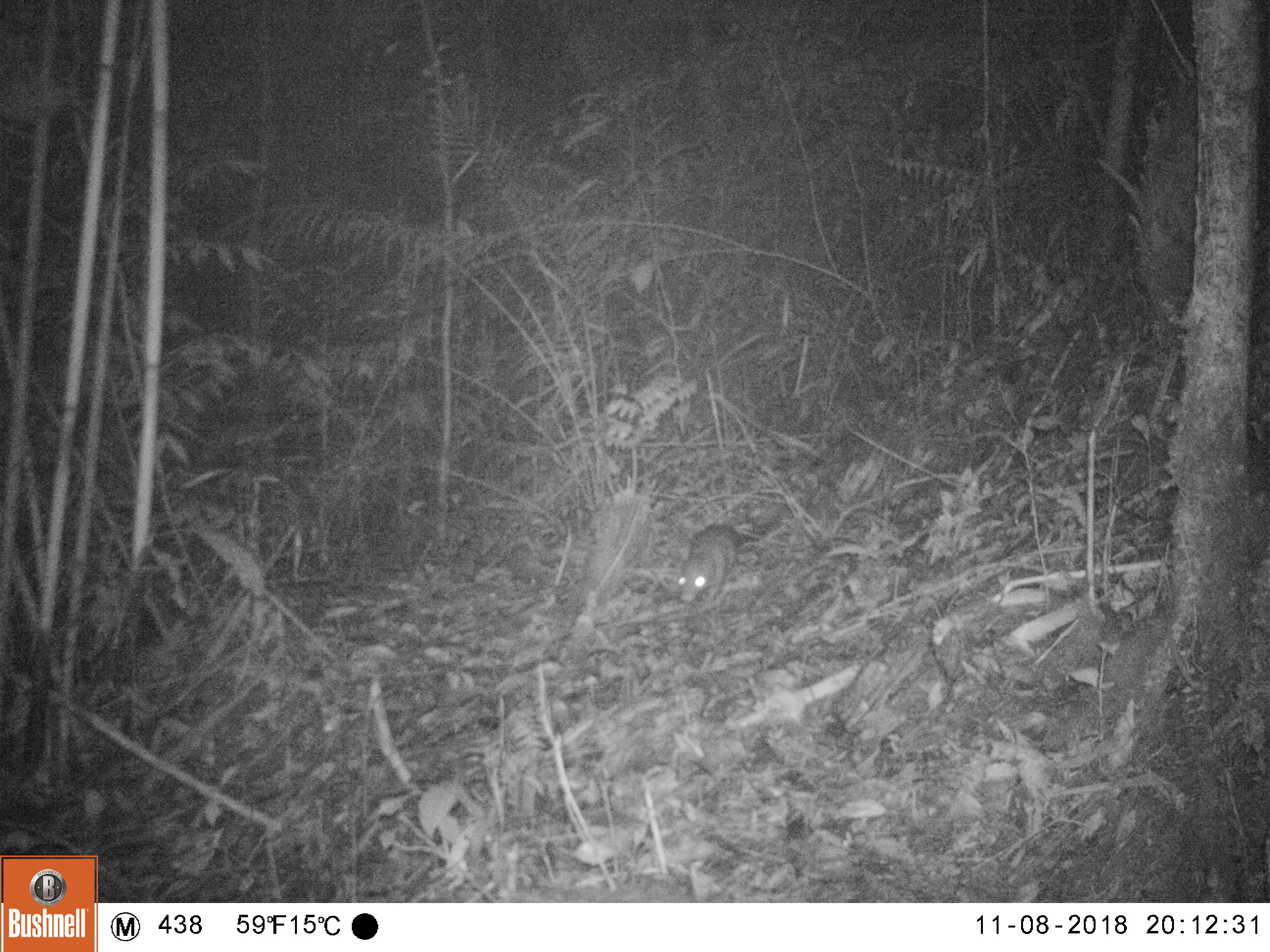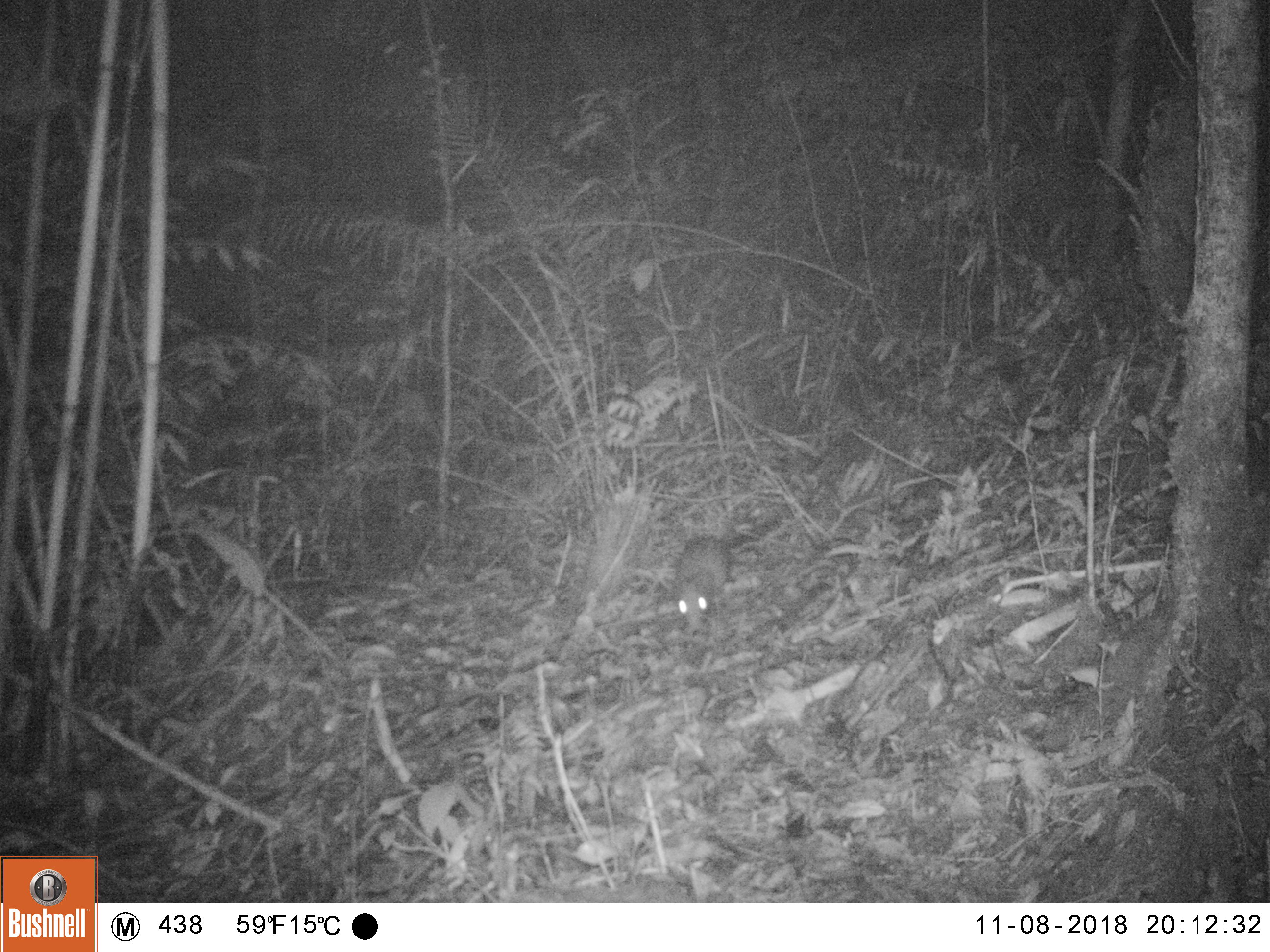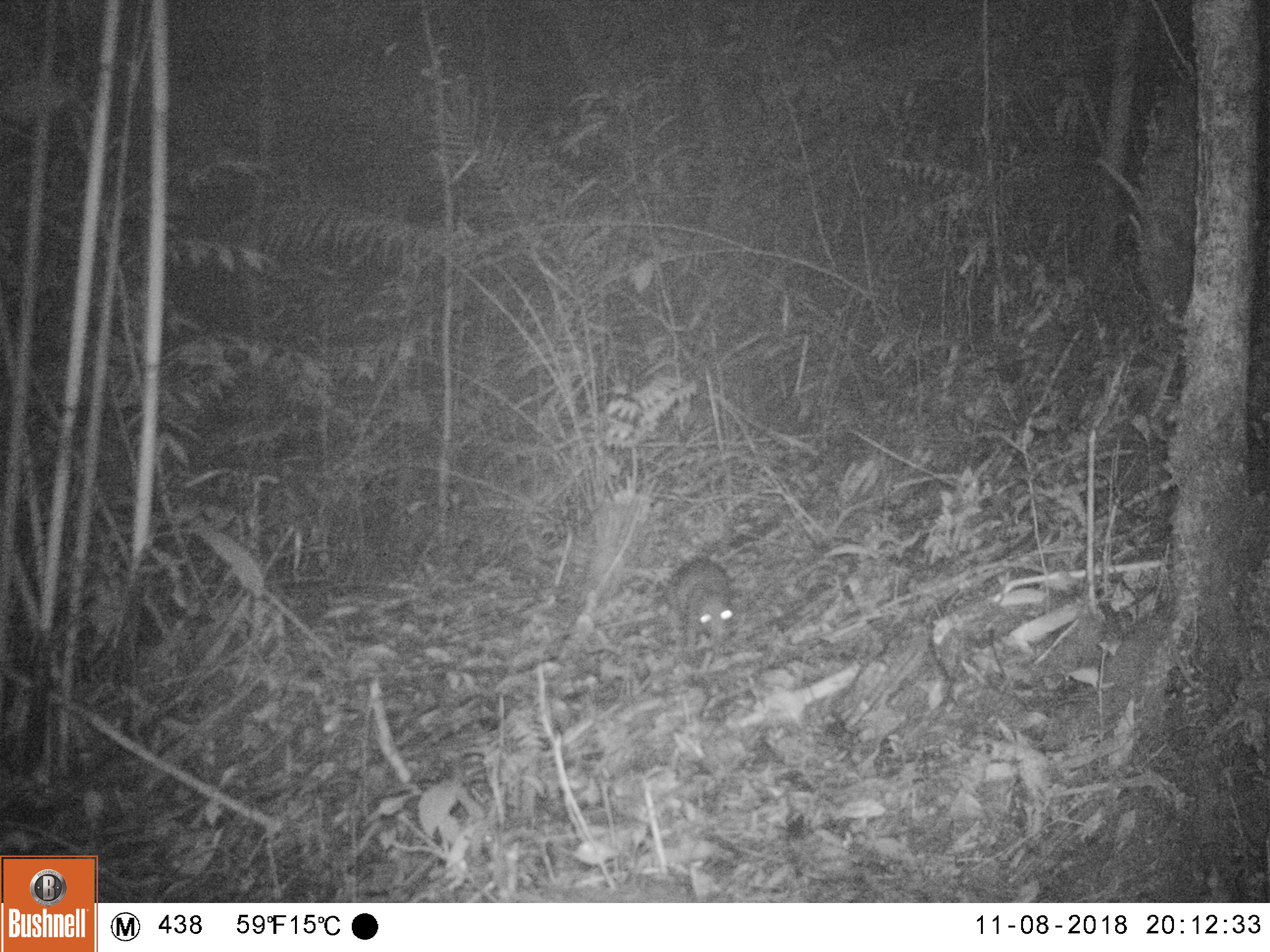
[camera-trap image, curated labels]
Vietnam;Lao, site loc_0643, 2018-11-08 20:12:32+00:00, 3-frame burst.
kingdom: Animalia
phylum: Chordata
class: Mammalia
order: Rodentia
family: Hystricidae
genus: Atherurus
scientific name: Atherurus macrourus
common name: asiatic brush-tailed porcupine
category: asiatic brush tailed porcupine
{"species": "asiatic brush tailed porcupine (asiatic brush-tailed porcupine) (Atherurus macrourus)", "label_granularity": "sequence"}